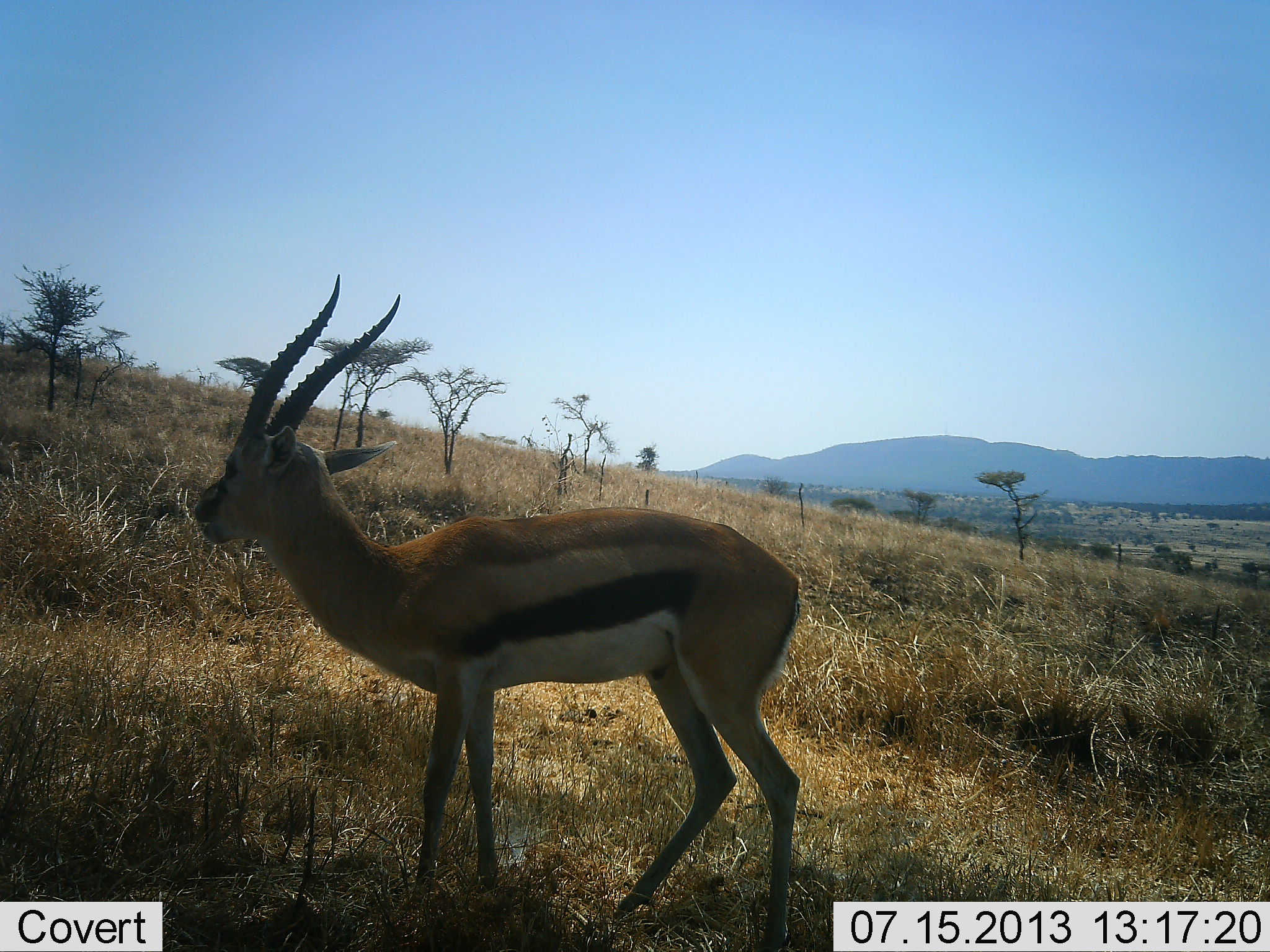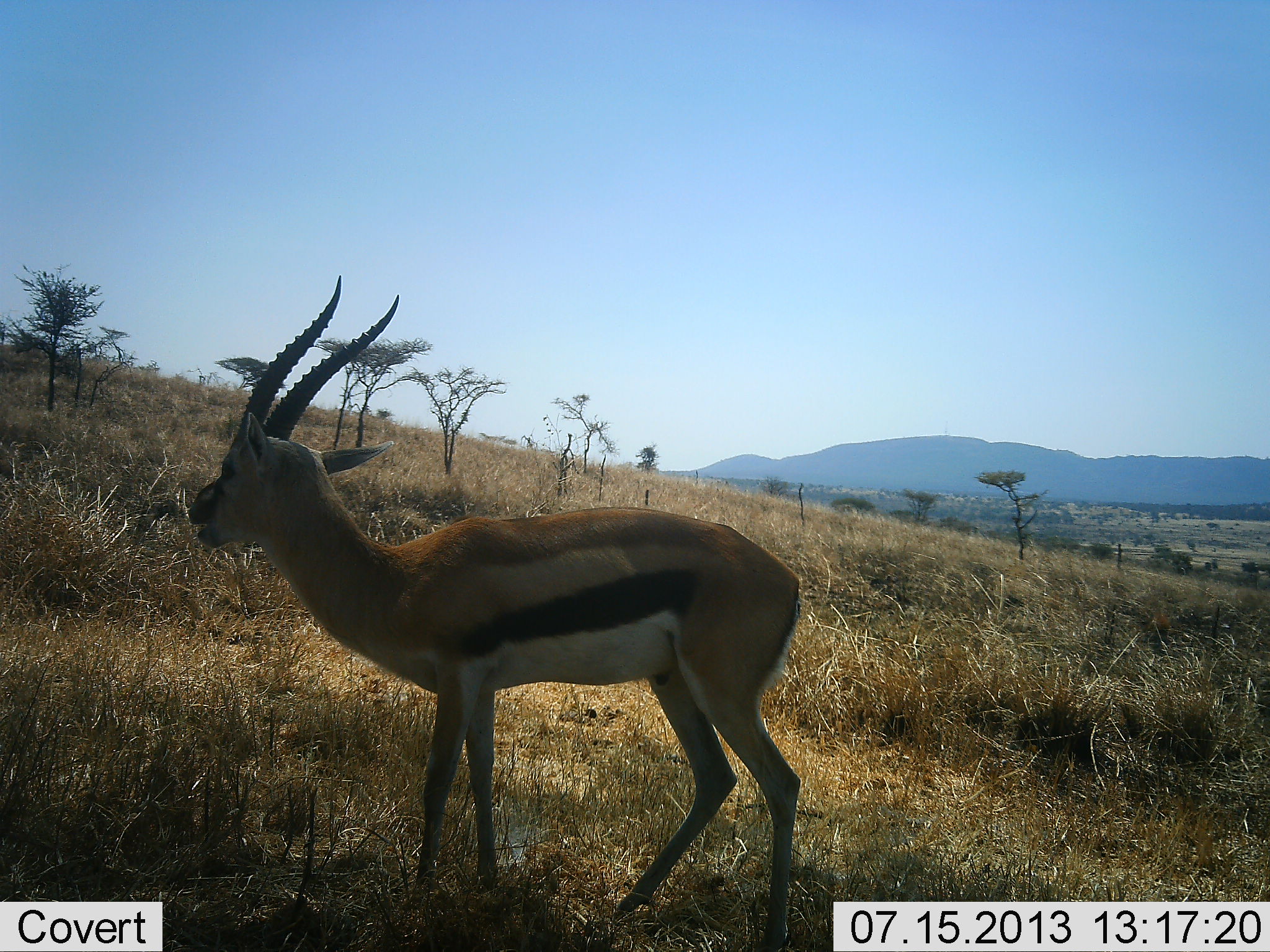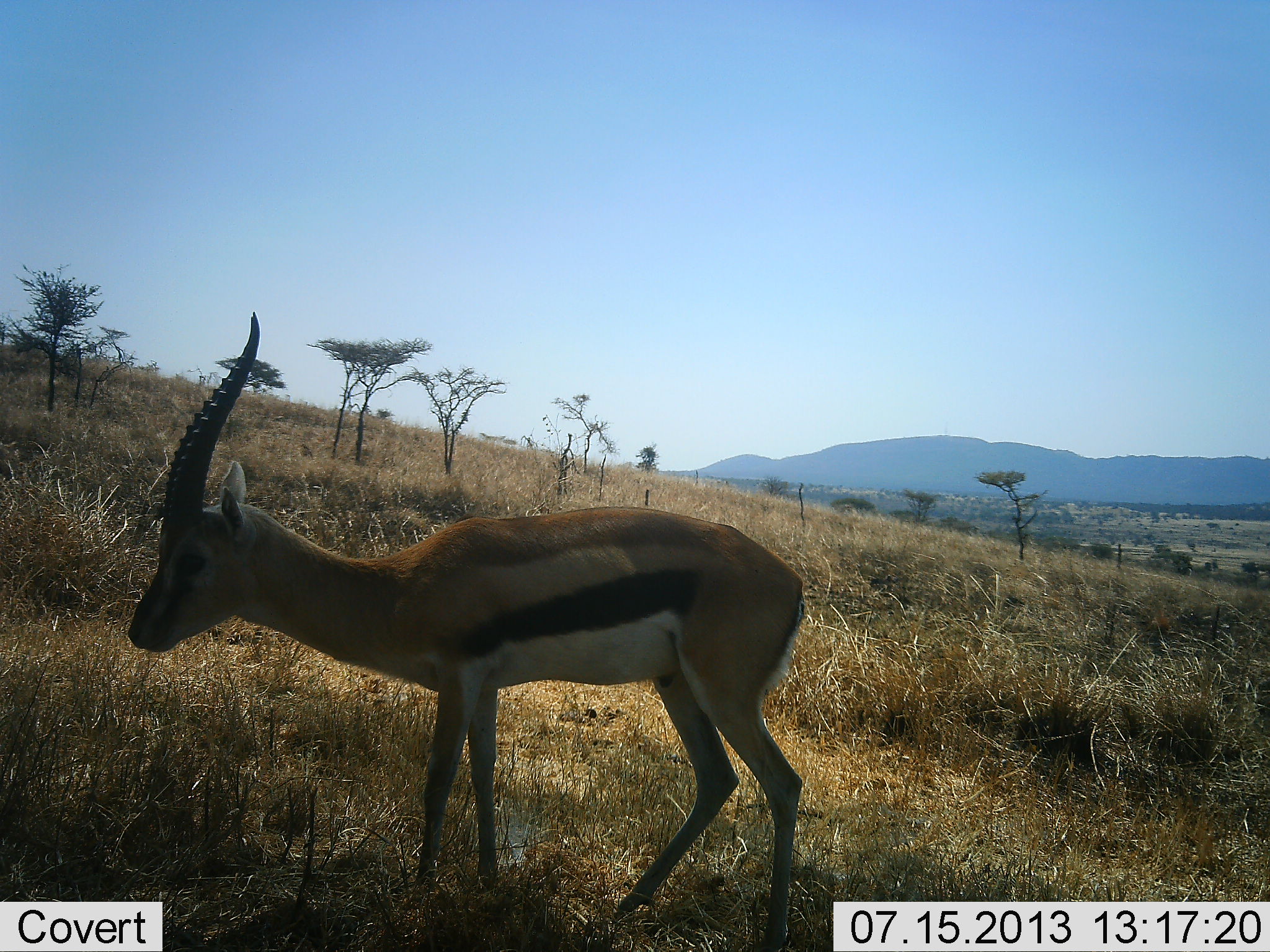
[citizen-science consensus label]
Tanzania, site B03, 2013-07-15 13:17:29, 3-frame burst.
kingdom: Animalia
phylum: Chordata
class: Mammalia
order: Artiodactyla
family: Bovidae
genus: Eudorcas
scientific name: Eudorcas thomsonii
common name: thomson's gazelle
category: gazellethomsons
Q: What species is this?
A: Gazellethomsons (thomson's gazelle) (Eudorcas thomsonii).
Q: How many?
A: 1.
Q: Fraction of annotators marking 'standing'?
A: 90%.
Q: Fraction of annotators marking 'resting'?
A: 0%.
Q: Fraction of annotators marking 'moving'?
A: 0%.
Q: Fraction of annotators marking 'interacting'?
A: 0%.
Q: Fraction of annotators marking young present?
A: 0%.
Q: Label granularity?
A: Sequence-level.